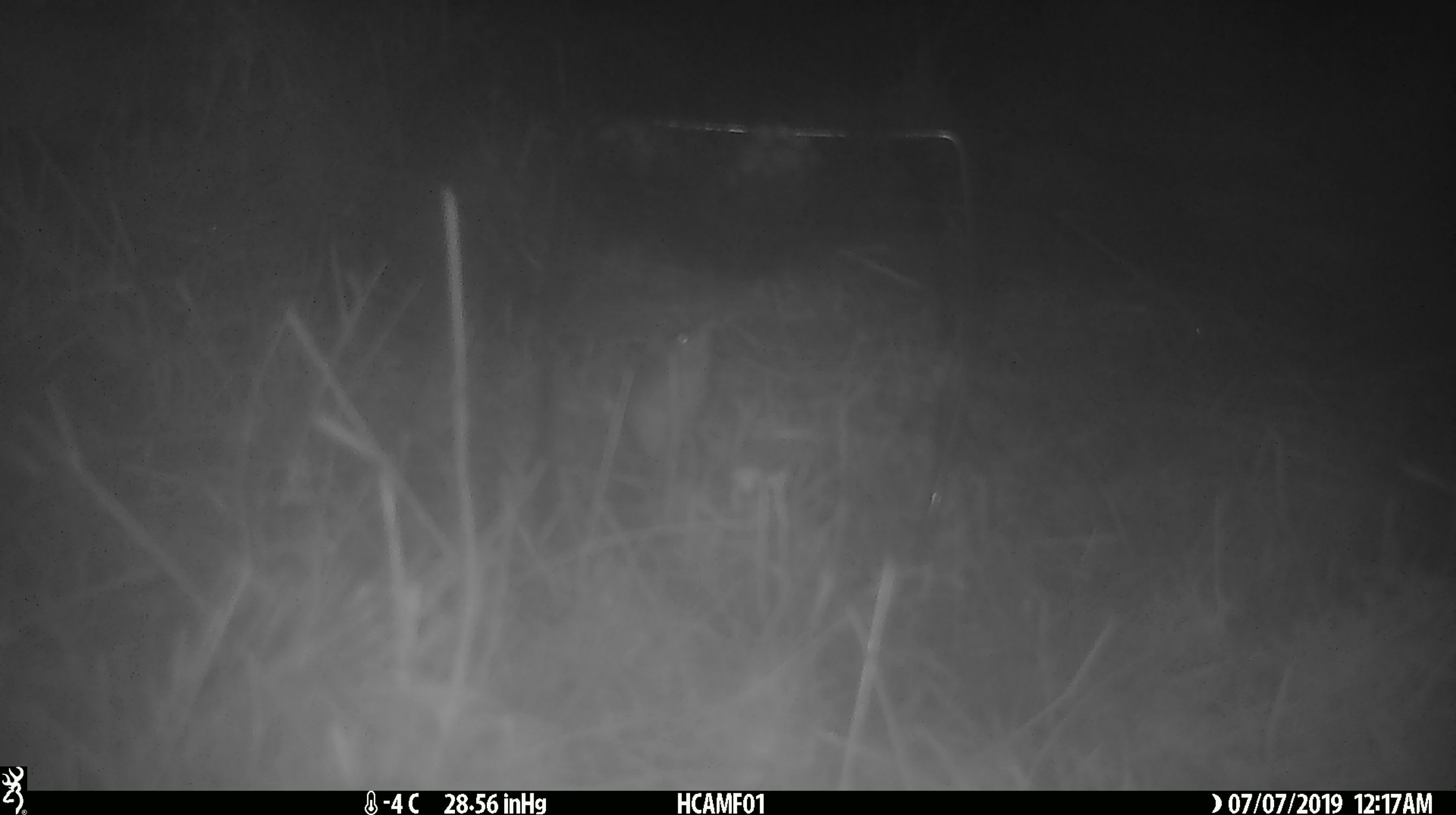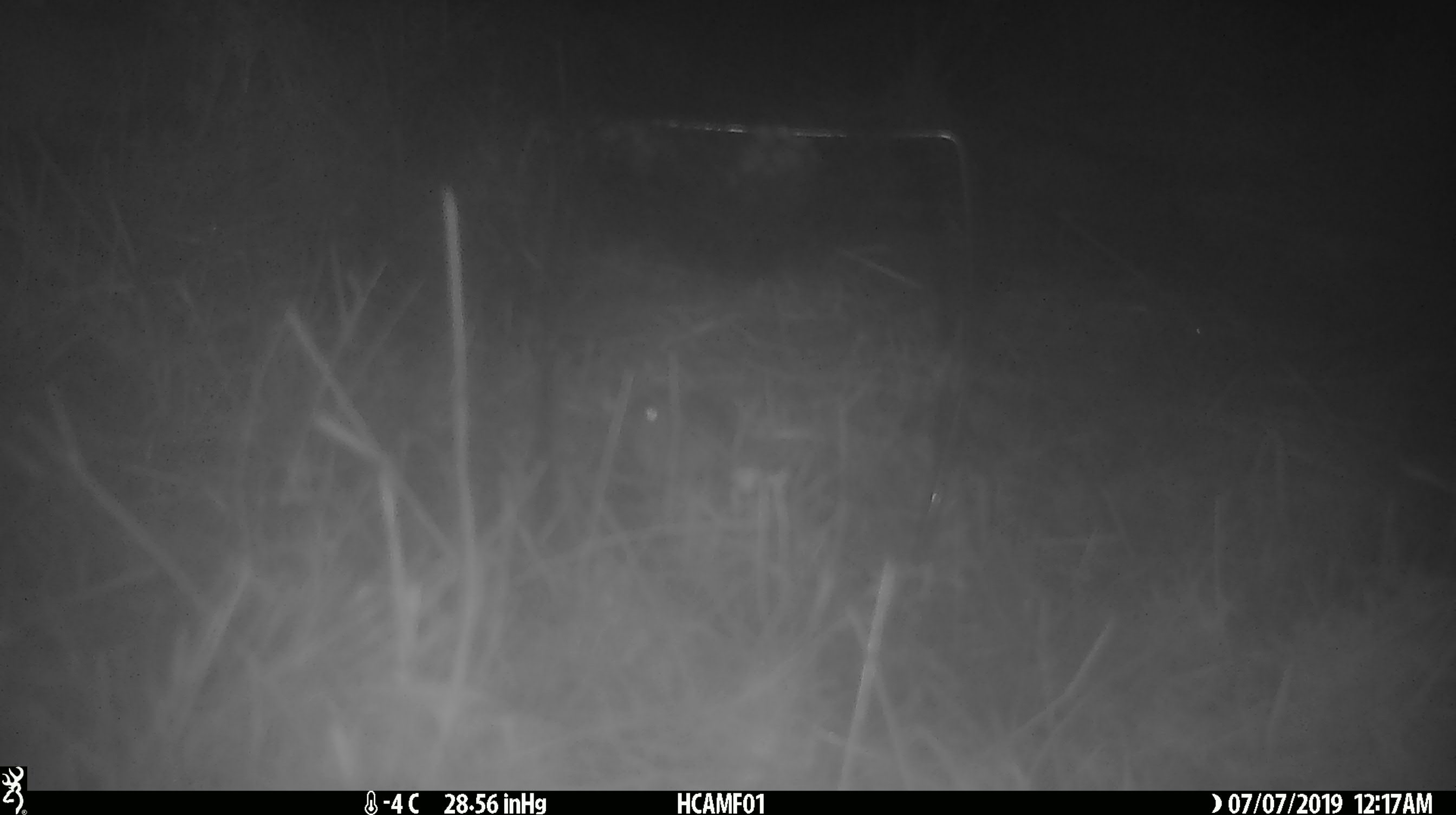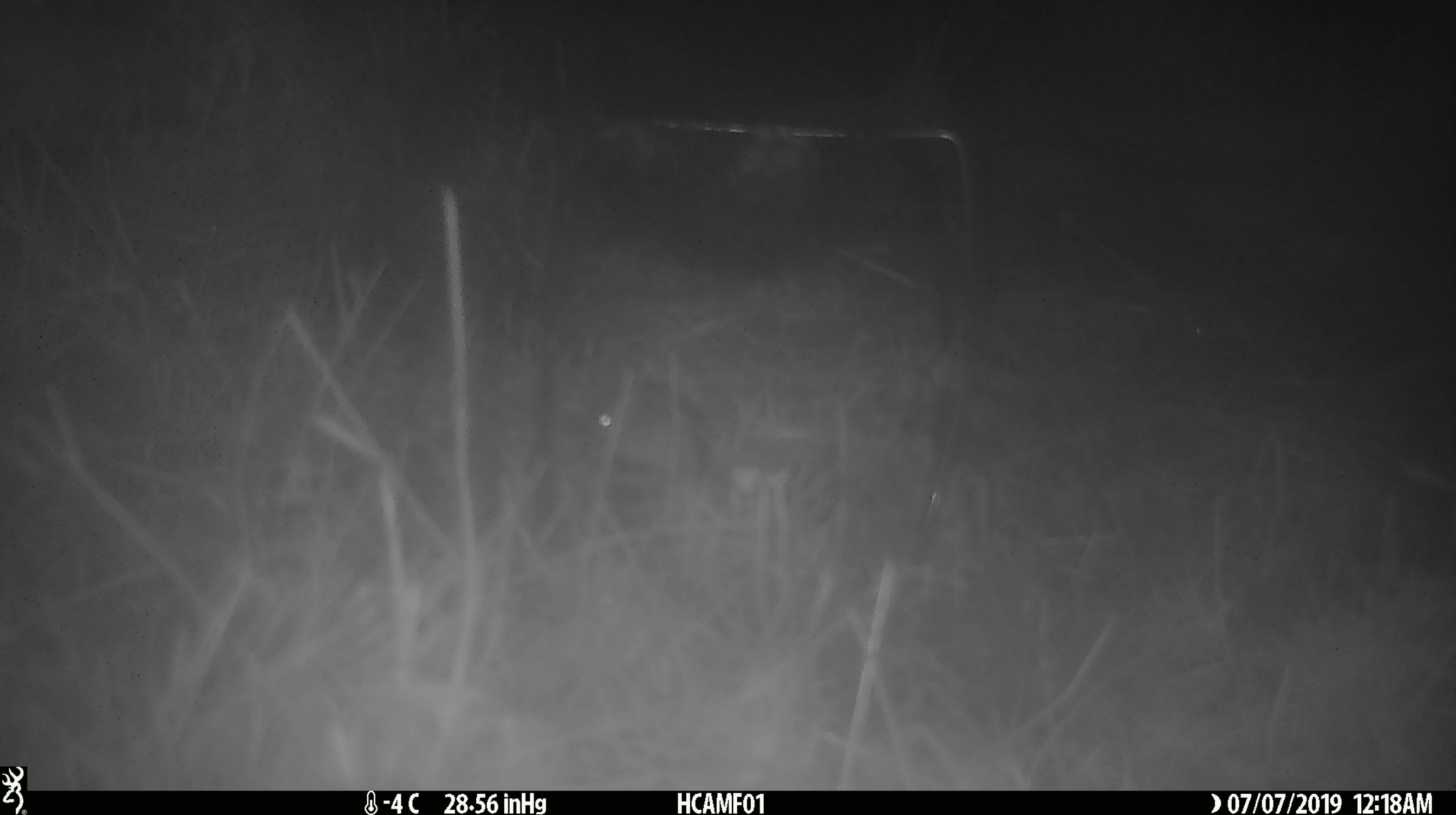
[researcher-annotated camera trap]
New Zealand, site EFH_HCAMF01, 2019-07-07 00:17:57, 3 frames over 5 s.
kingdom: Animalia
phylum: Chordata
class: Mammalia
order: Rodentia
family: Muridae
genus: Mus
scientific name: Mus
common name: mouse